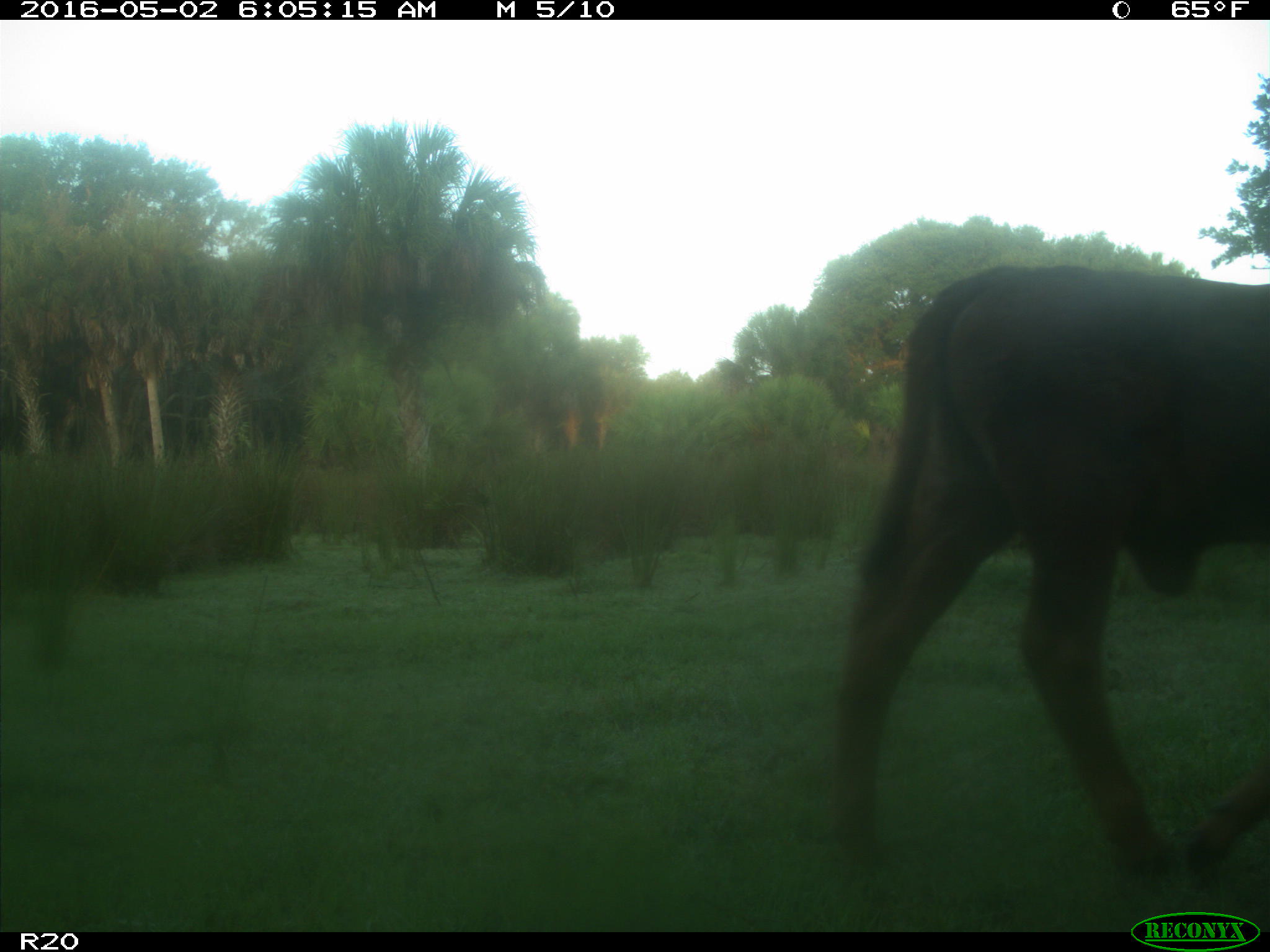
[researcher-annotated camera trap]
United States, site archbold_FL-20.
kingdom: Animalia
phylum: Chordata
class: Mammalia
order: Artiodactyla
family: Bovidae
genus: Bos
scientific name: Bos taurus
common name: domestic cow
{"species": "Bos taurus (domestic cow)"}